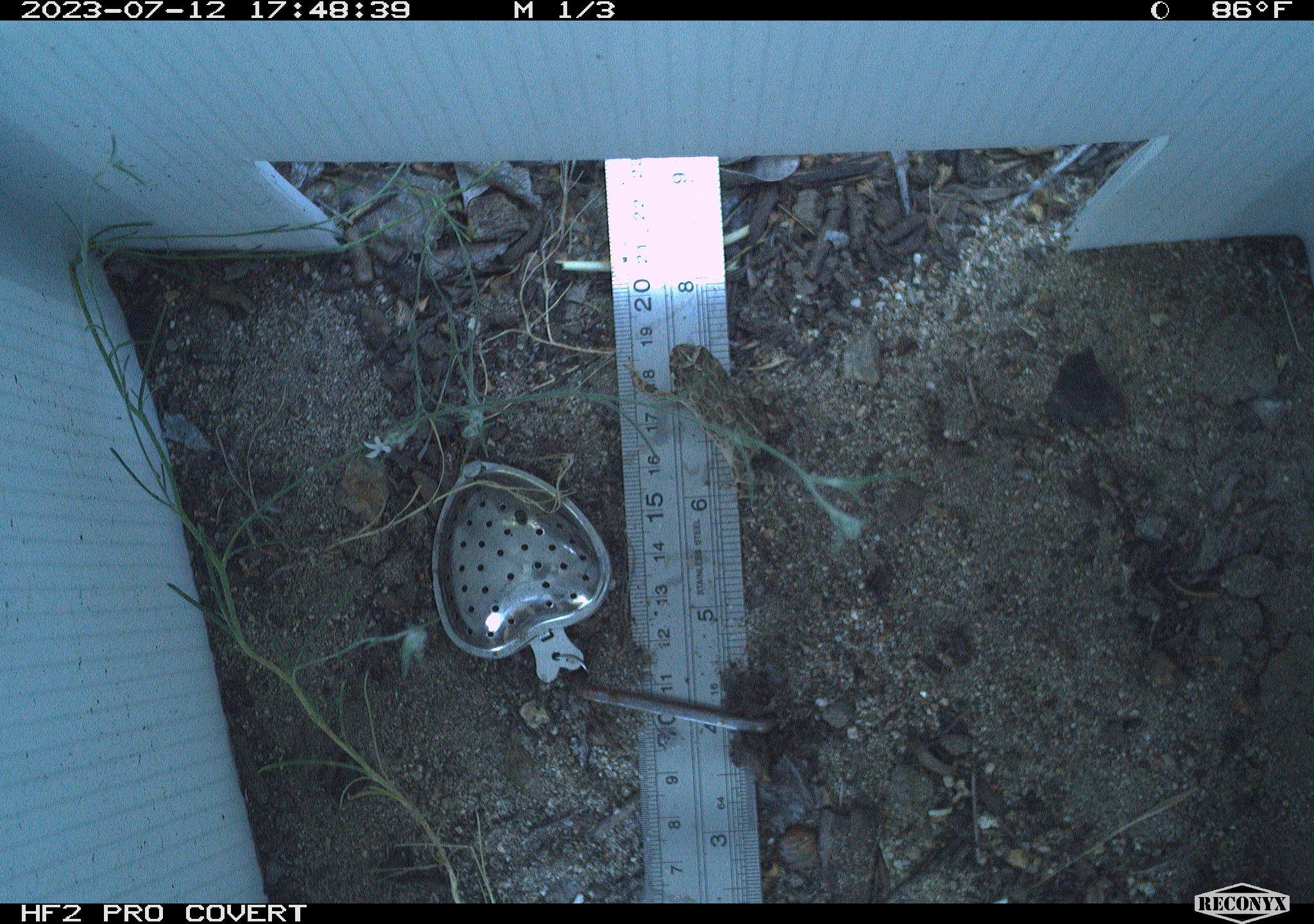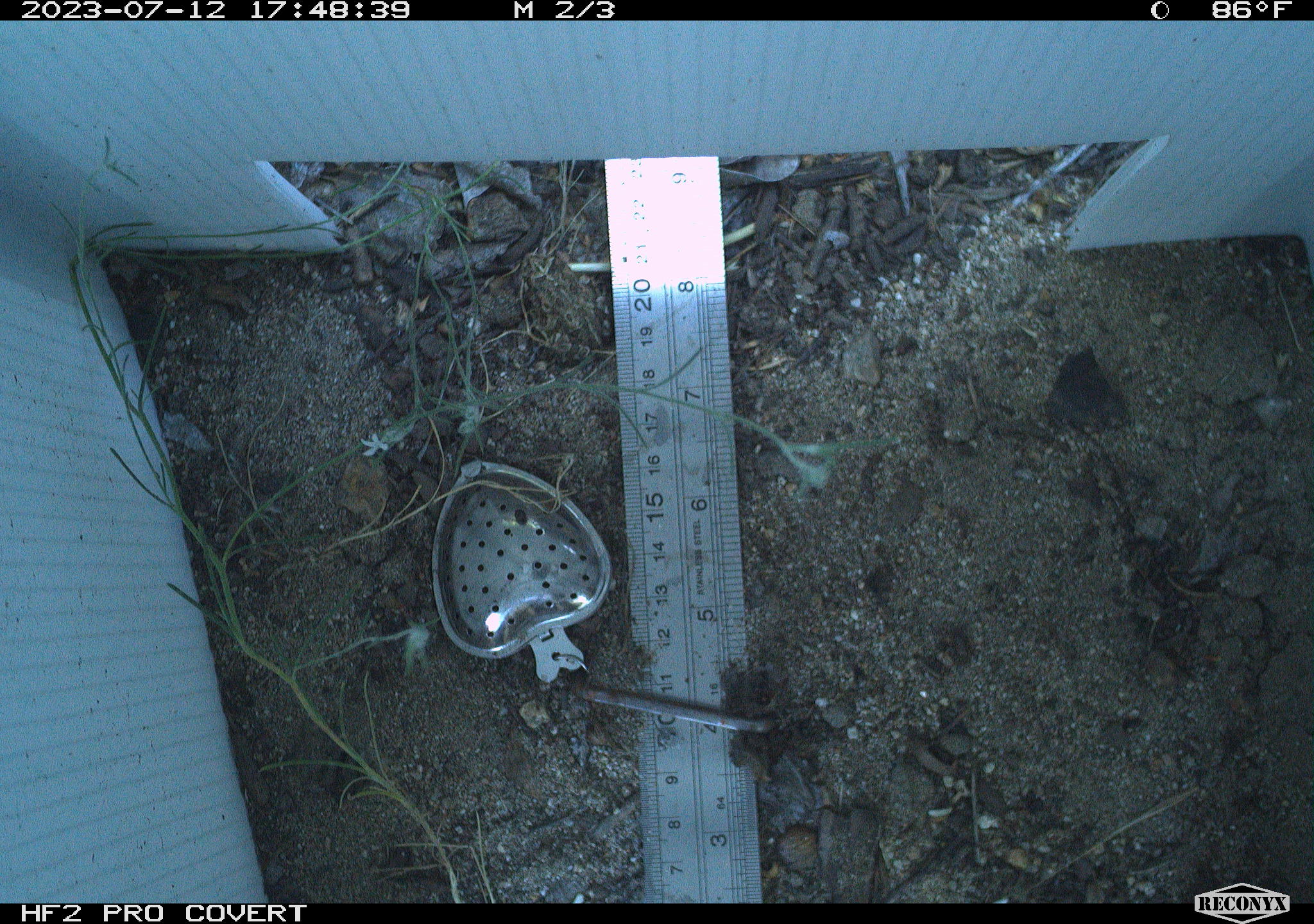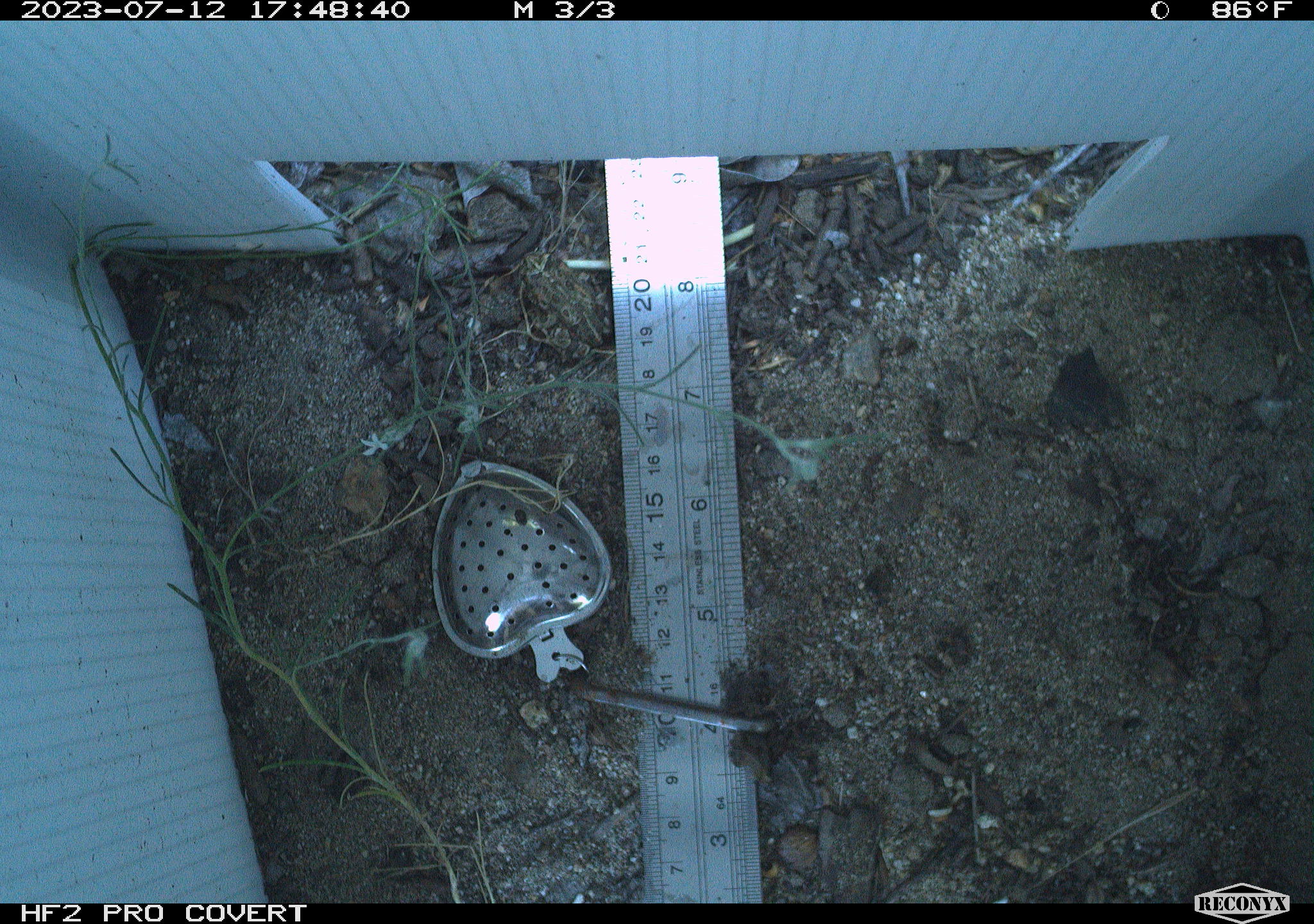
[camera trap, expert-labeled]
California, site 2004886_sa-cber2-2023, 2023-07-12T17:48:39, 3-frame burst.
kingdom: Animalia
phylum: Chordata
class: Amphibia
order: Anura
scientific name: Anura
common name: frogs